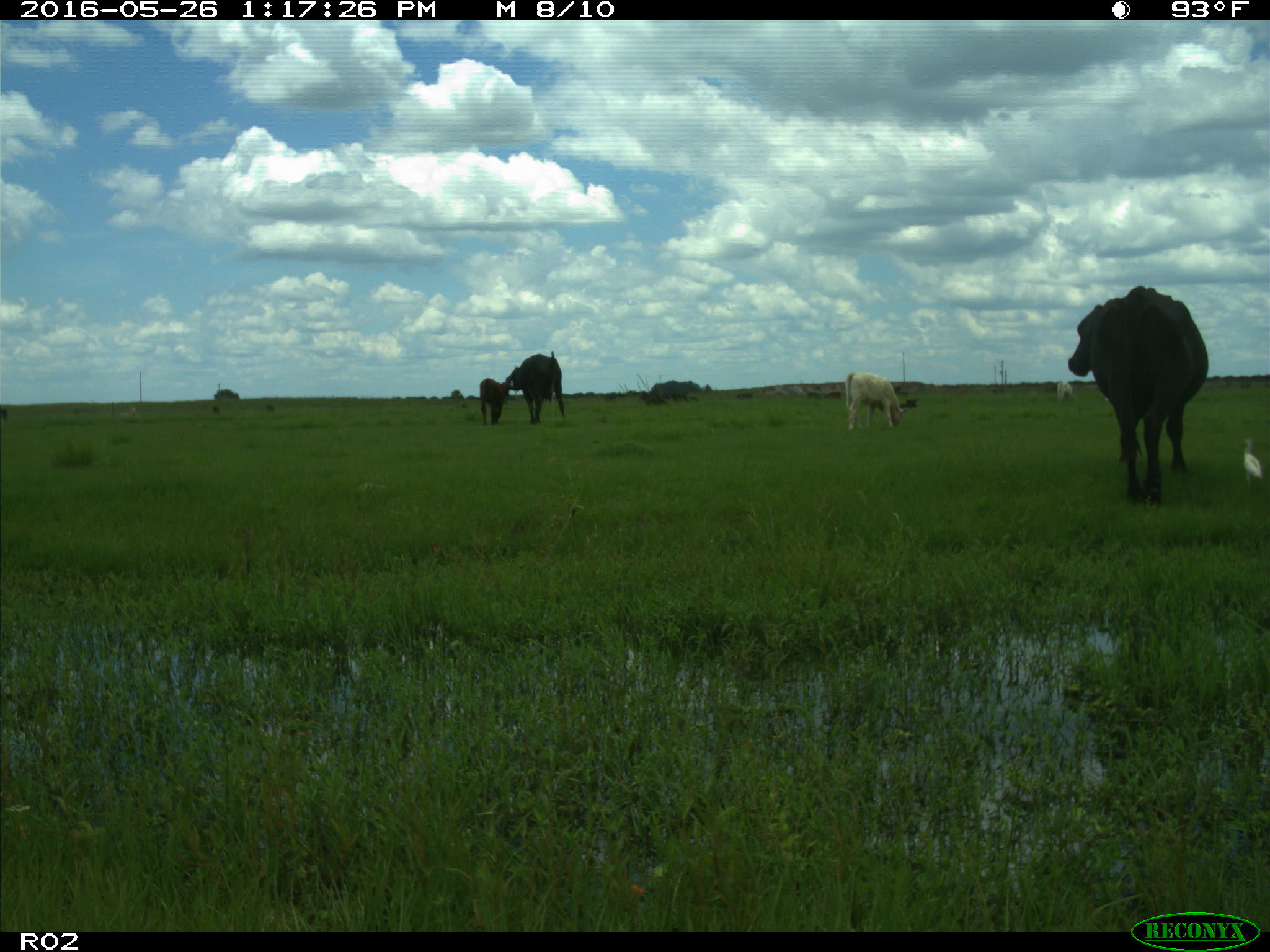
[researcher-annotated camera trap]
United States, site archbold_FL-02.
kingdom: Animalia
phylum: Chordata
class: Mammalia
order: Artiodactyla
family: Bovidae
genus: Bos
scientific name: Bos taurus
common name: domestic cow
Bos taurus (domestic cow).